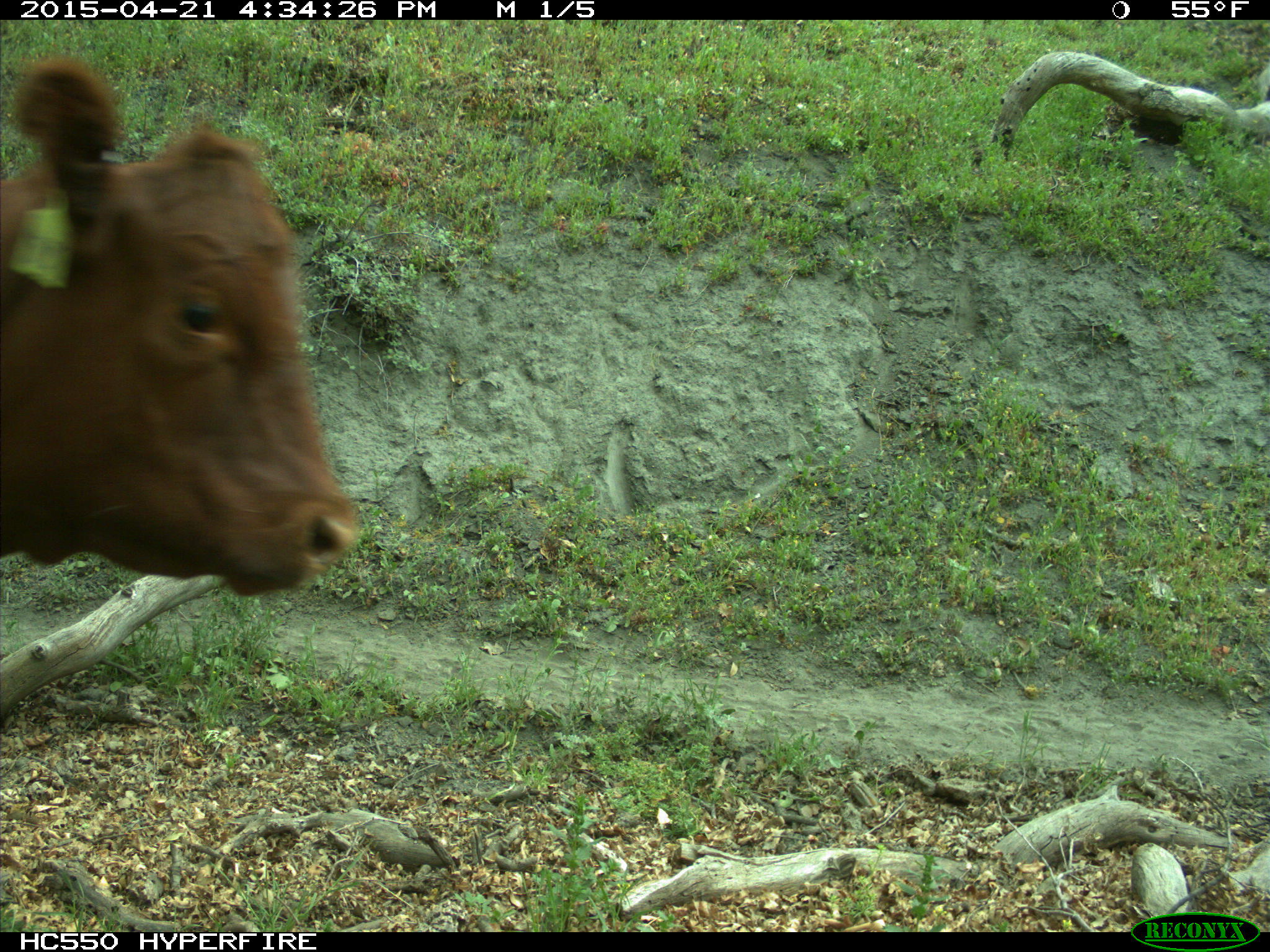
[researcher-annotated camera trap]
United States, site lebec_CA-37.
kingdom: Animalia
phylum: Chordata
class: Mammalia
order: Artiodactyla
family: Bovidae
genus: Bos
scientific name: Bos taurus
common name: domestic cow